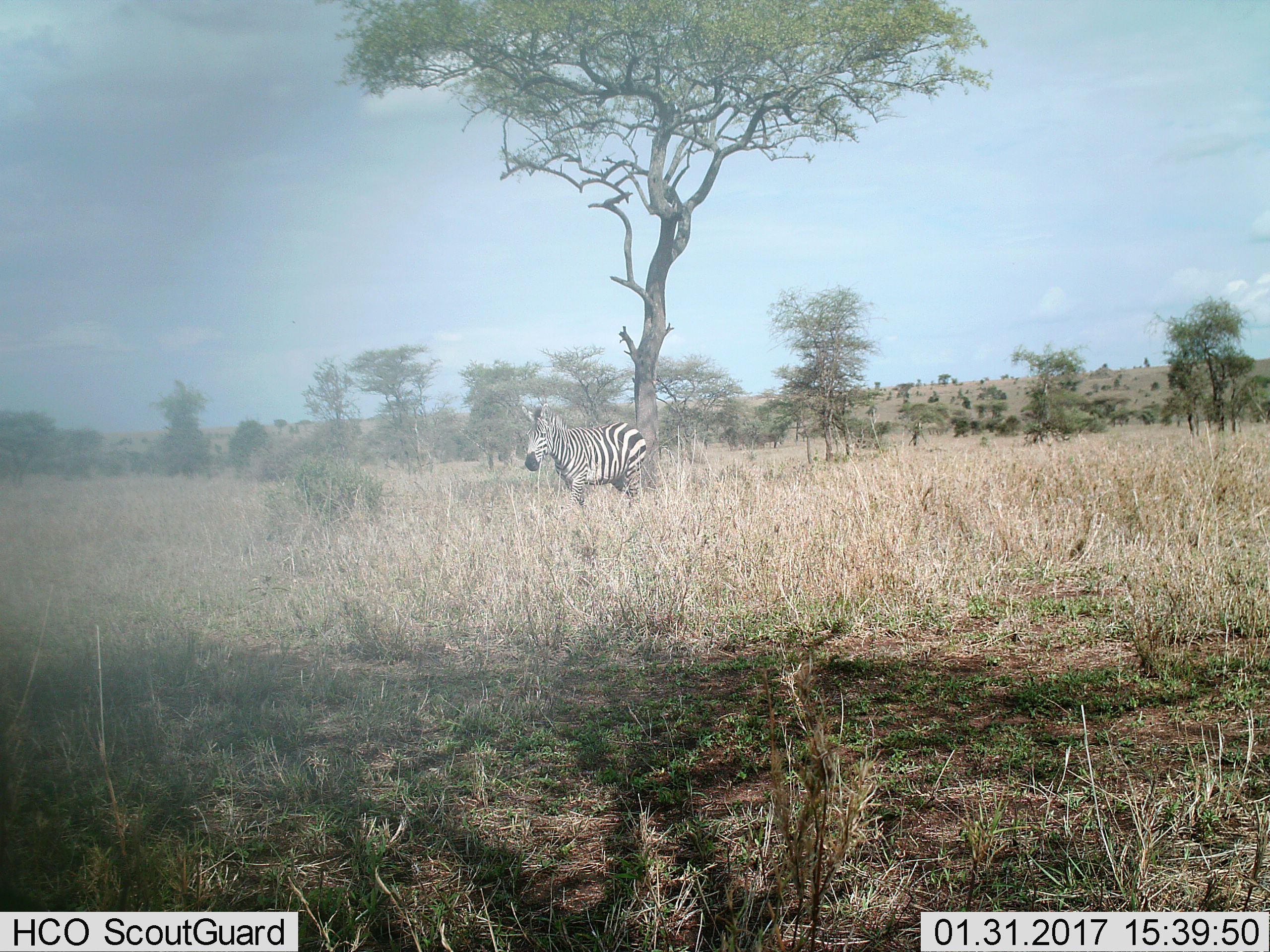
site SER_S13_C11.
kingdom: Animalia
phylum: Chordata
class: Mammalia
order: Perissodactyla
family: Equidae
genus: Equus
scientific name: Equus quagga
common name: plains zebra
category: zebraplains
Zebraplains (plains zebra) (Equus quagga), count 1. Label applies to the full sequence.